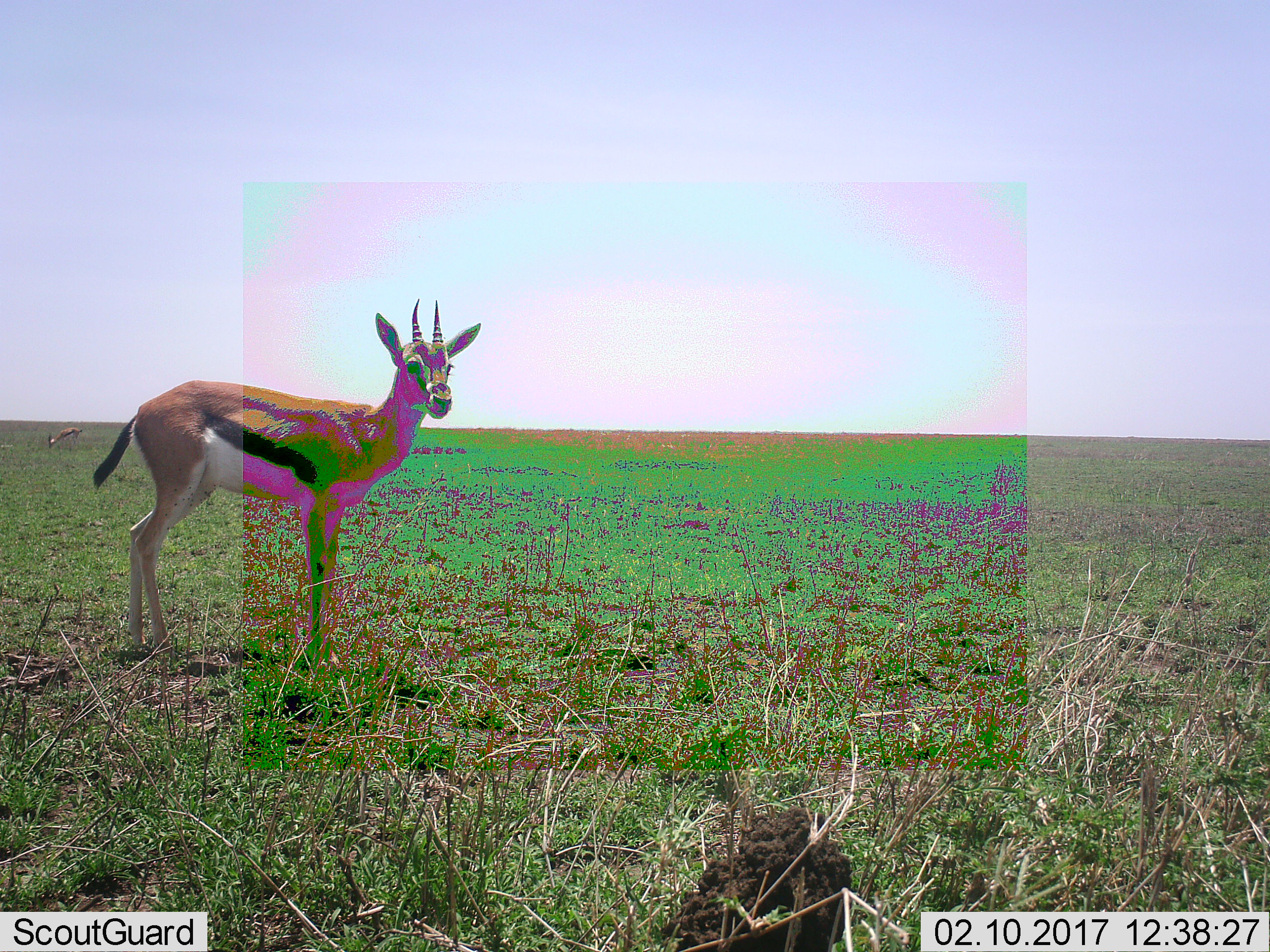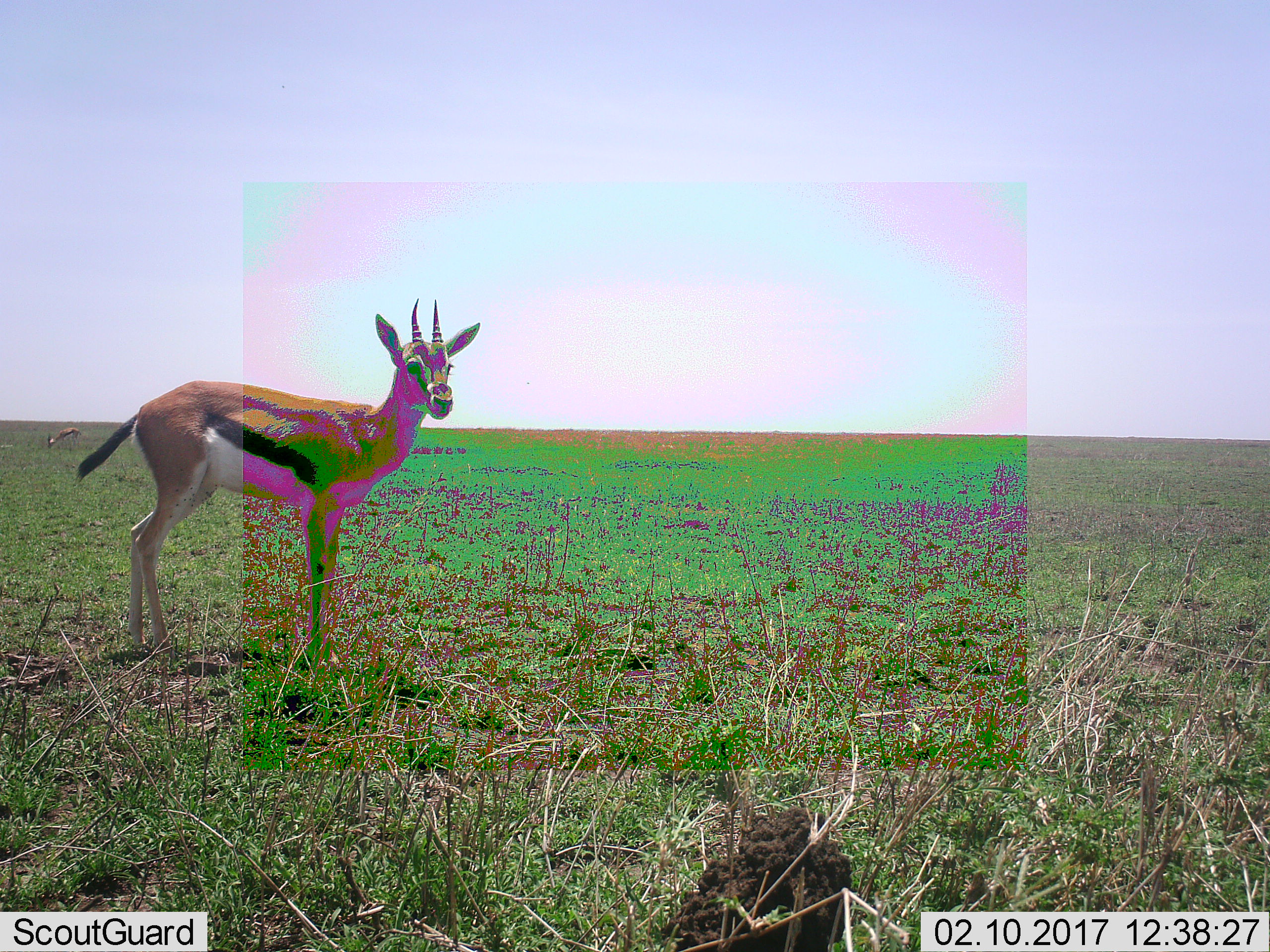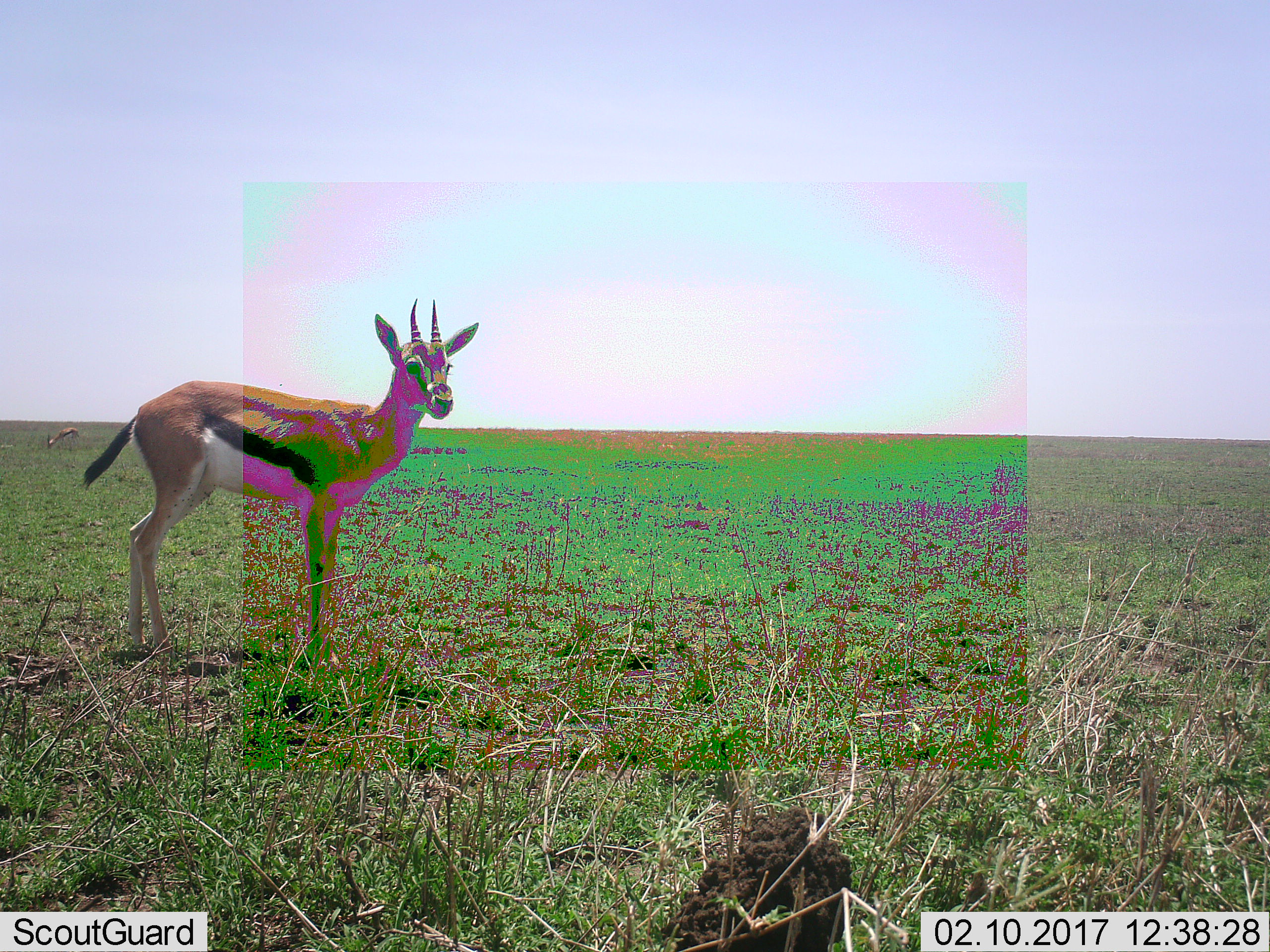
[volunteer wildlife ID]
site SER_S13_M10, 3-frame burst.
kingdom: Animalia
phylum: Chordata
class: Mammalia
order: Artiodactyla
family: Bovidae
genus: Eudorcas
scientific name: Eudorcas thomsonii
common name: thomson's gazelle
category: gazellethomsons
Gazellethomsons (thomson's gazelle) (Eudorcas thomsonii), count 2. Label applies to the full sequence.